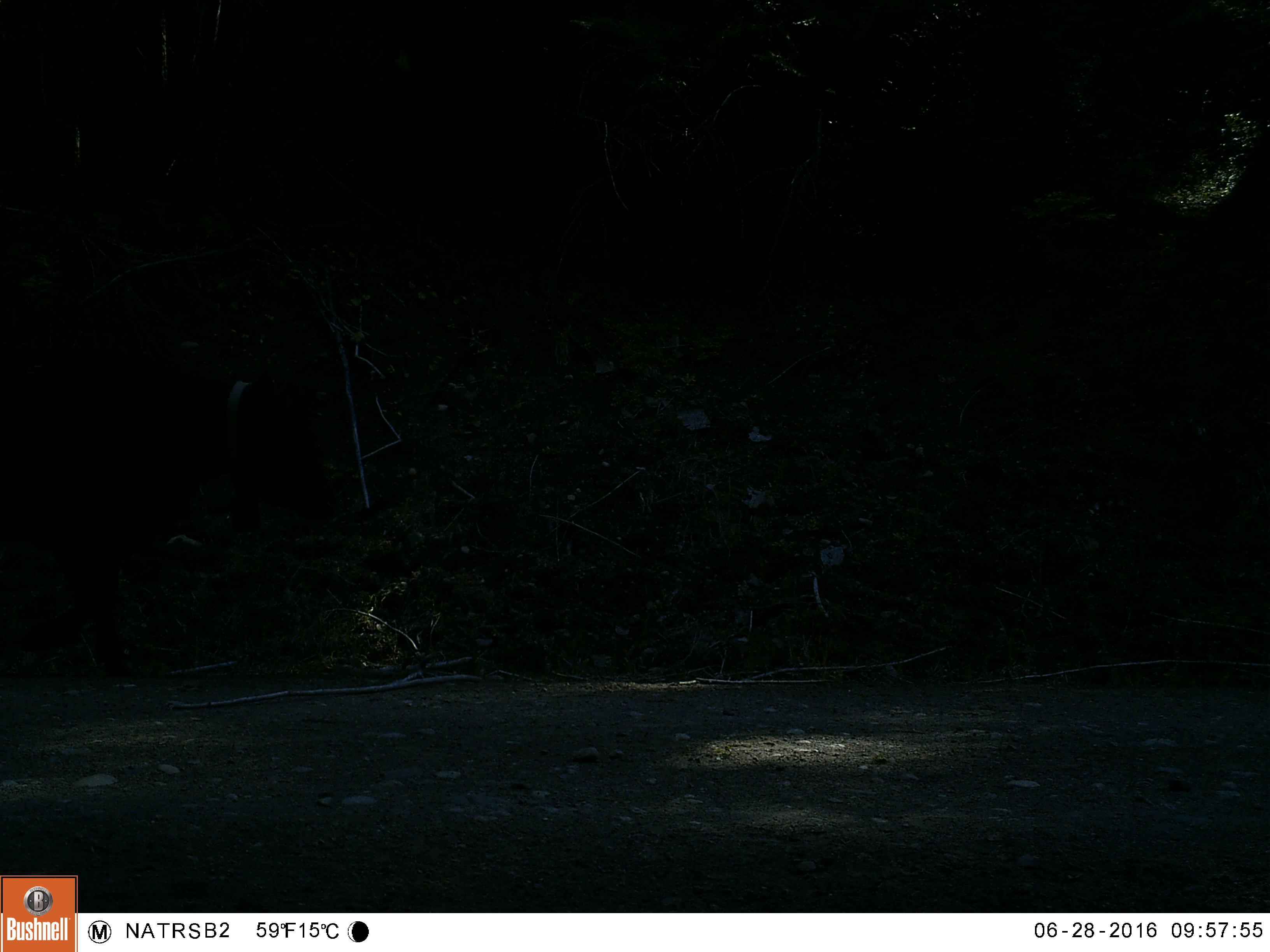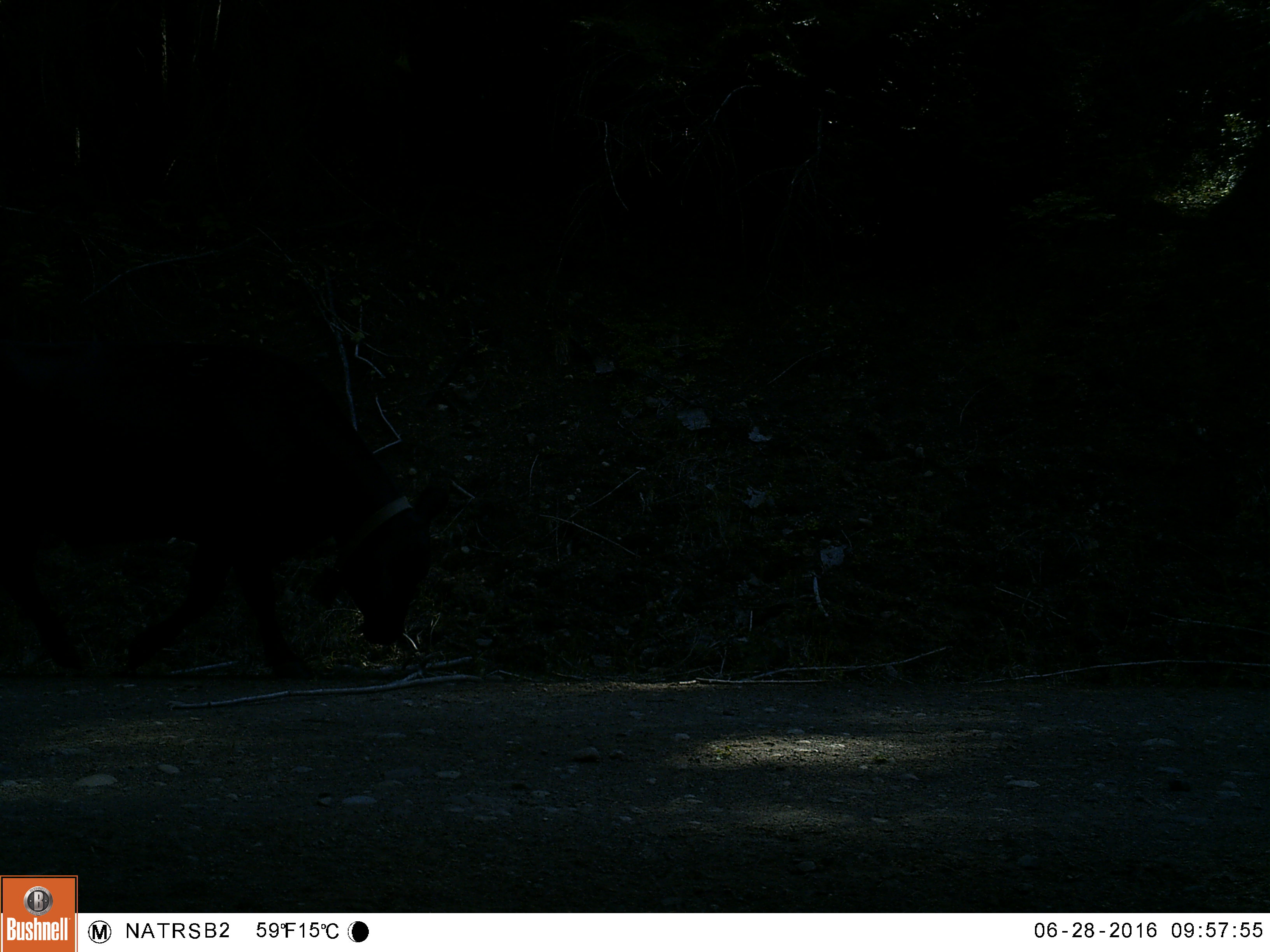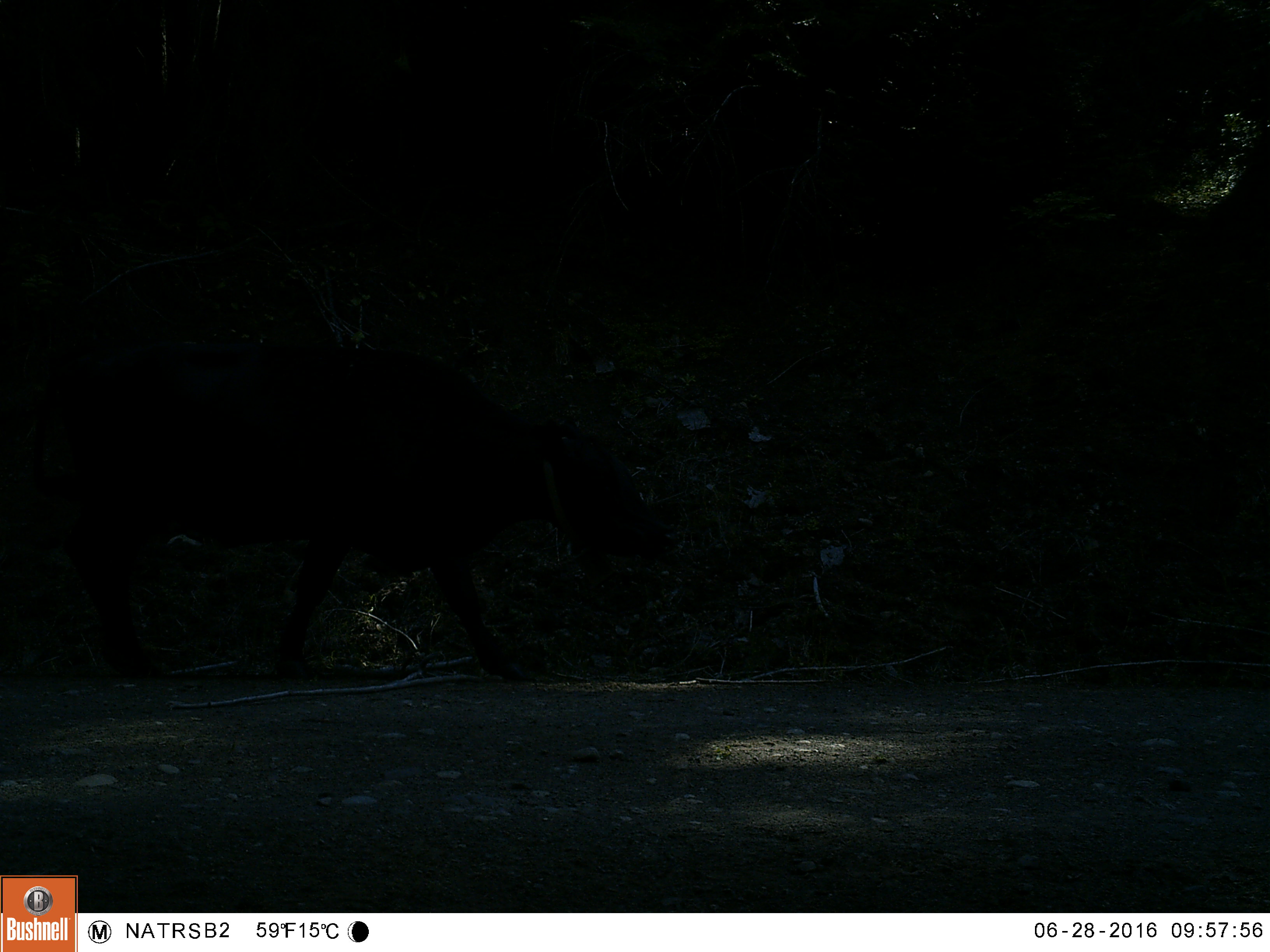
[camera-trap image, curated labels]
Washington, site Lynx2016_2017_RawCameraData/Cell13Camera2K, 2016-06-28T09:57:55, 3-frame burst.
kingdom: Animalia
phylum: Chordata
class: Mammalia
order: Artiodactyla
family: Bovidae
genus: Bos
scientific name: Bos taurus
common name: domestic cattle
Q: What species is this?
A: Domestic cattle (Bos taurus).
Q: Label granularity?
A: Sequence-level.